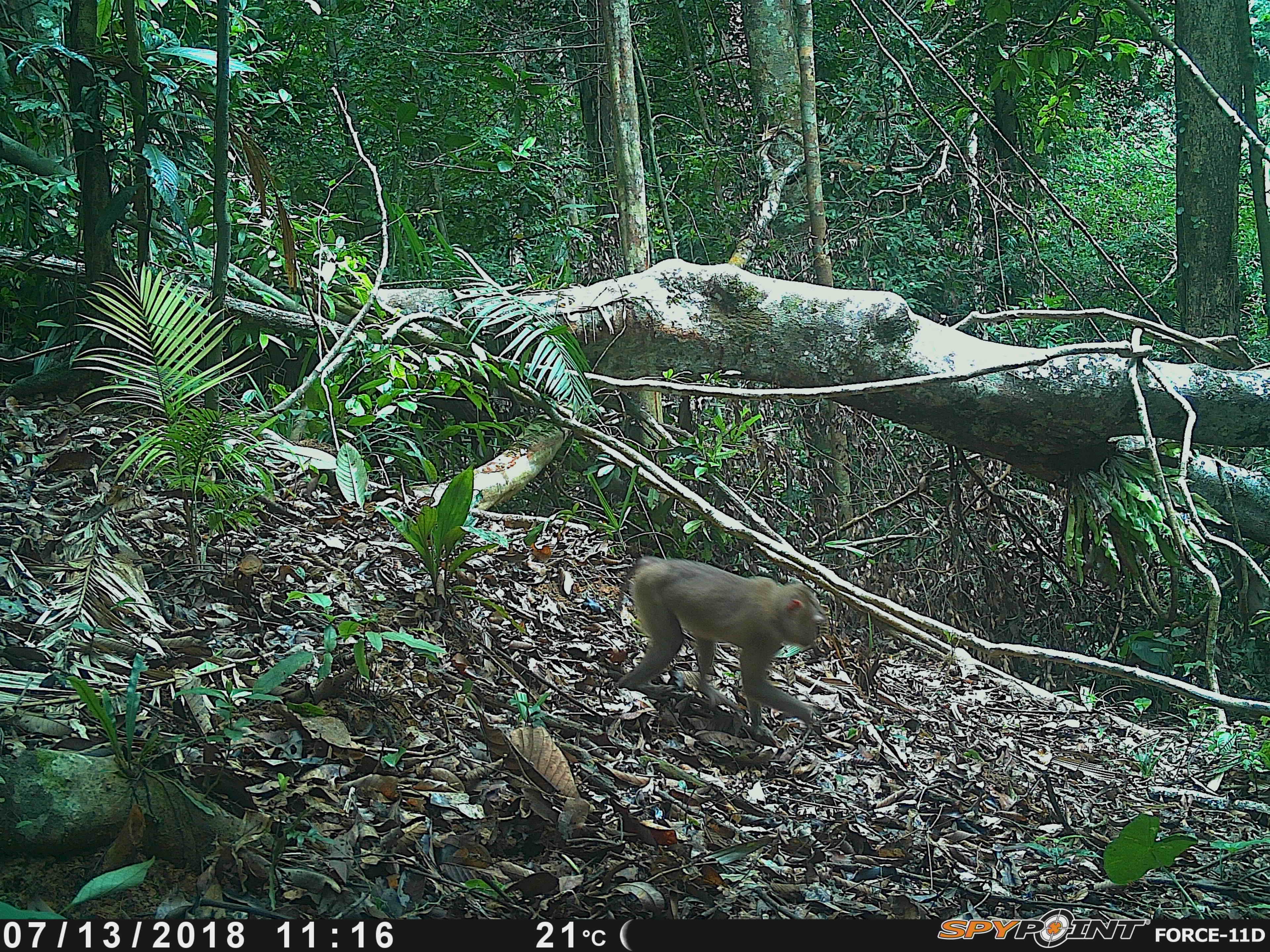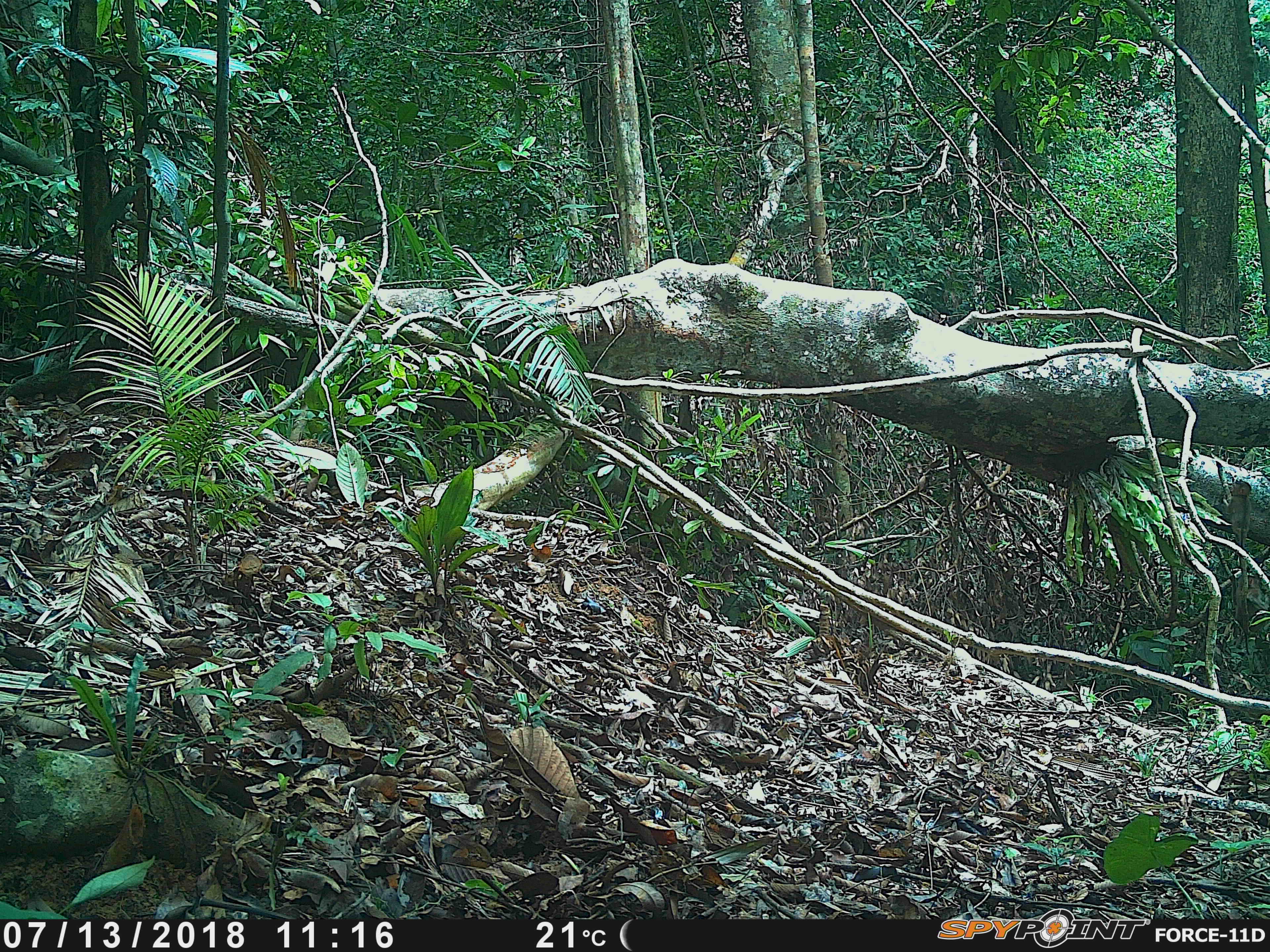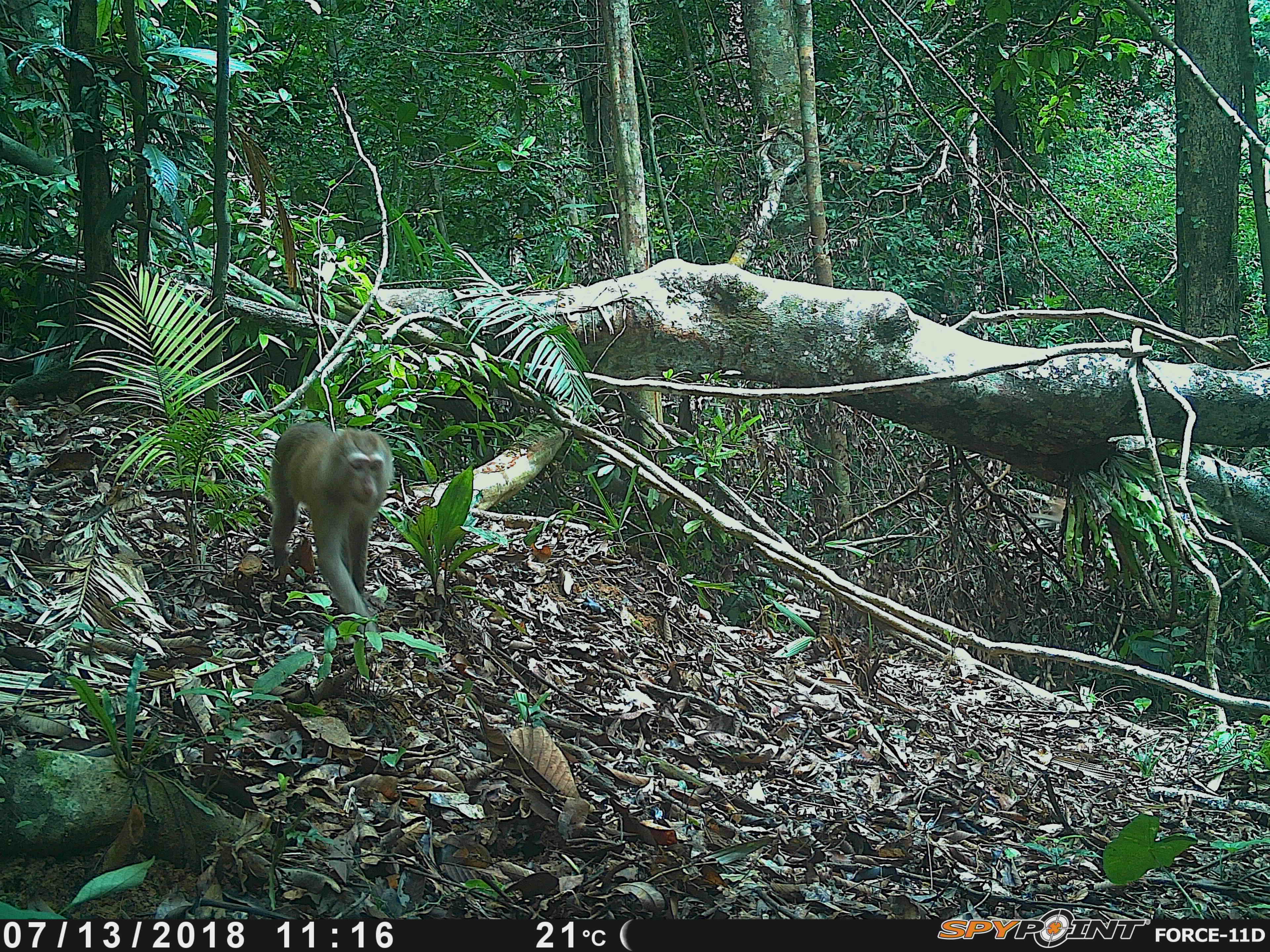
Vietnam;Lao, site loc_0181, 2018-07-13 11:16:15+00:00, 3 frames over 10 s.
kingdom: Animalia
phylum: Chordata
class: Mammalia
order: Primates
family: Cercopithecidae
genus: Macaca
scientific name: Macaca nemestrina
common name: pig-tailed macaque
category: pig tailed macaque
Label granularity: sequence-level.